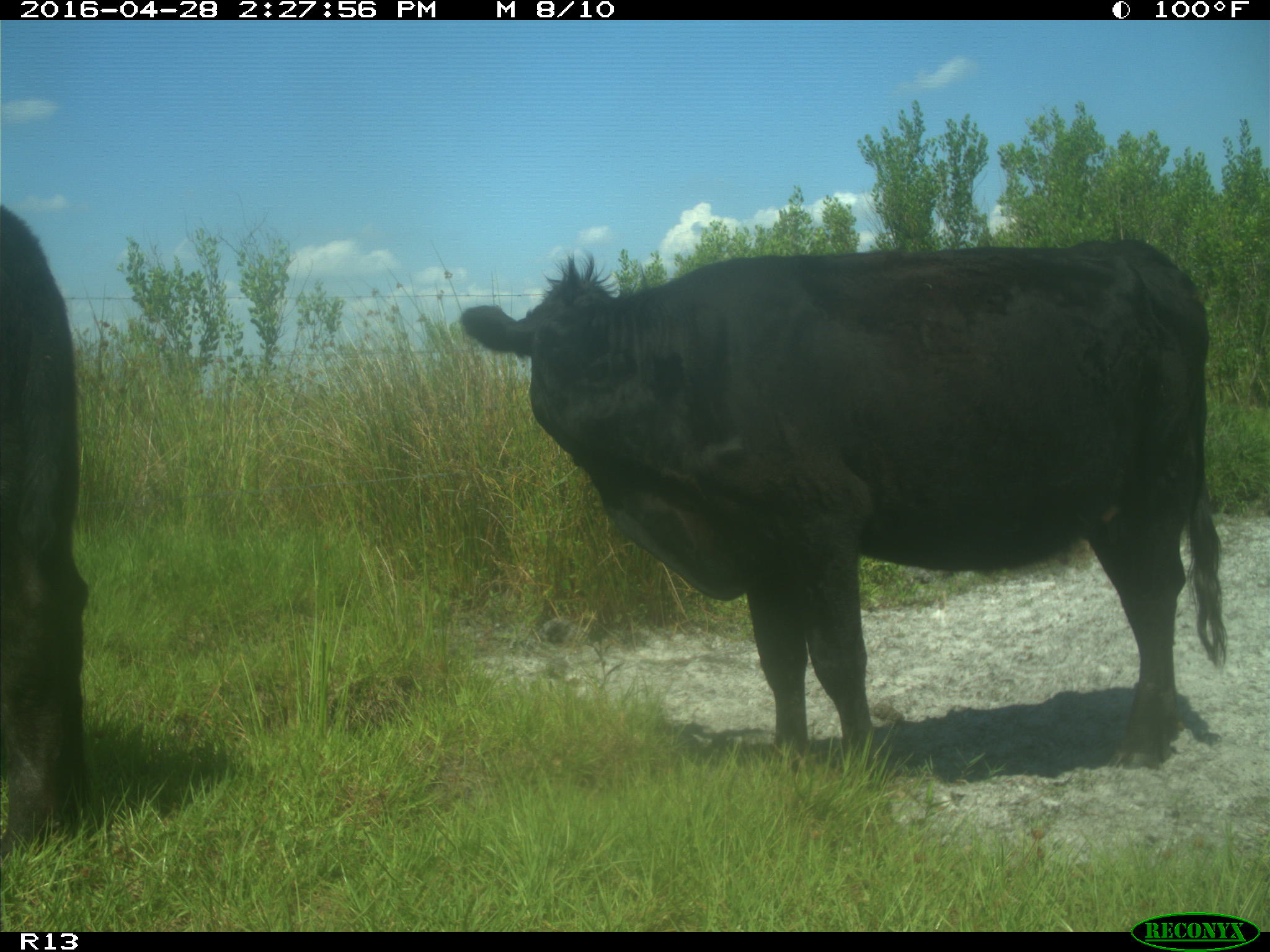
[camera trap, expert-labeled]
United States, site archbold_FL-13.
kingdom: Animalia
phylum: Chordata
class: Mammalia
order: Artiodactyla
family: Bovidae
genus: Bos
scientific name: Bos taurus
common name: domestic cow